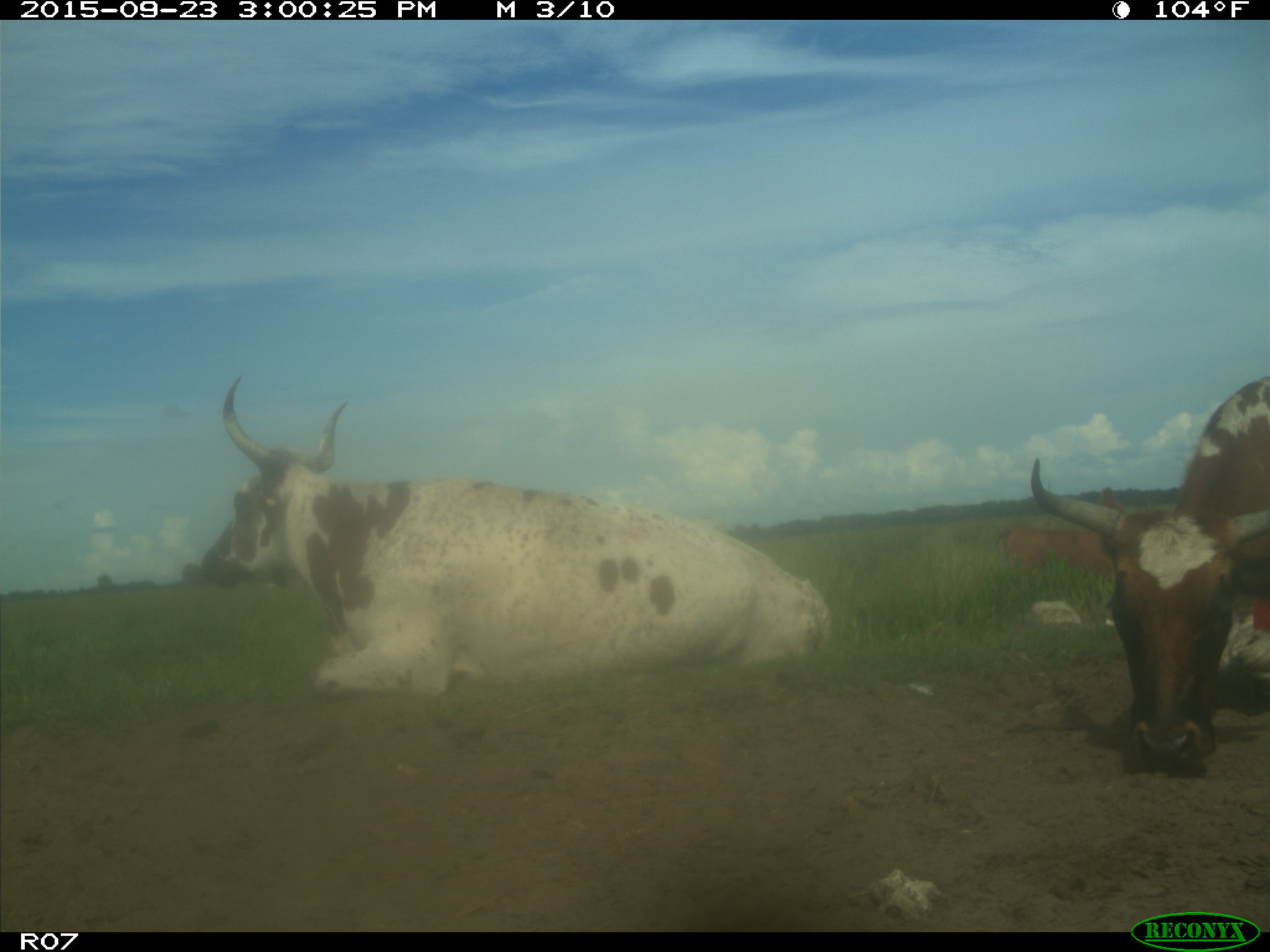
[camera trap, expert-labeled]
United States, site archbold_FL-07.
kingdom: Animalia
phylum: Chordata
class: Mammalia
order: Artiodactyla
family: Bovidae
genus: Bos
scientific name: Bos taurus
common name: domestic cow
Bos taurus (domestic cow).